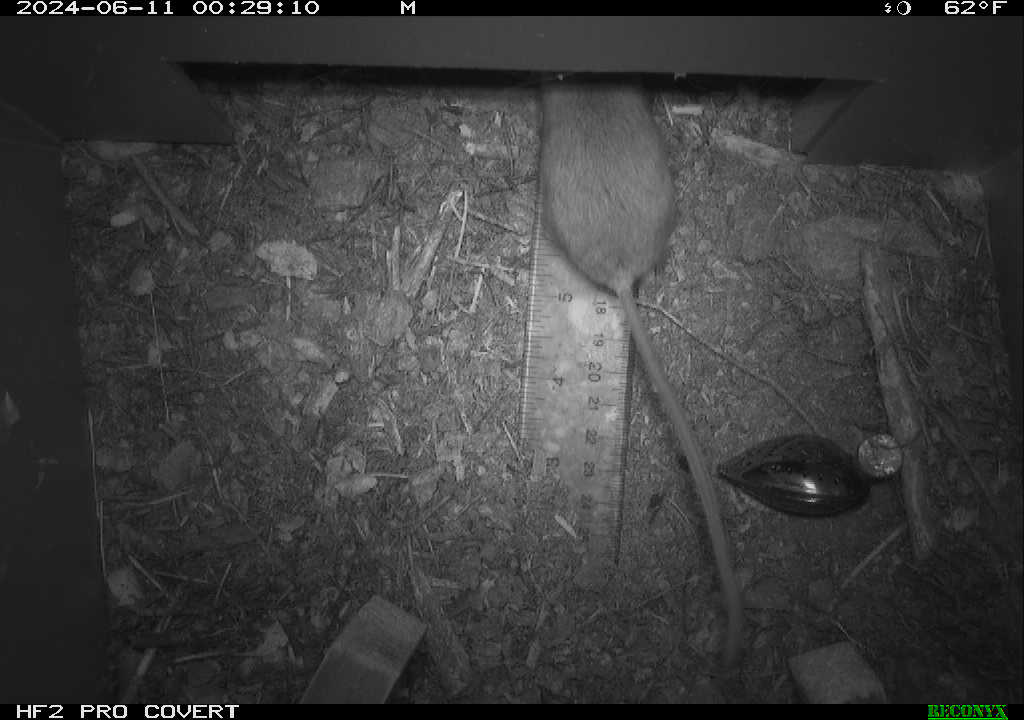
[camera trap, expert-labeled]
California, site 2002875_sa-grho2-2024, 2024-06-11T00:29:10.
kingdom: Animalia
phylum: Chordata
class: Mammalia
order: Rodentia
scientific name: Rodentia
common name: mouse species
Mouse species (Rodentia).